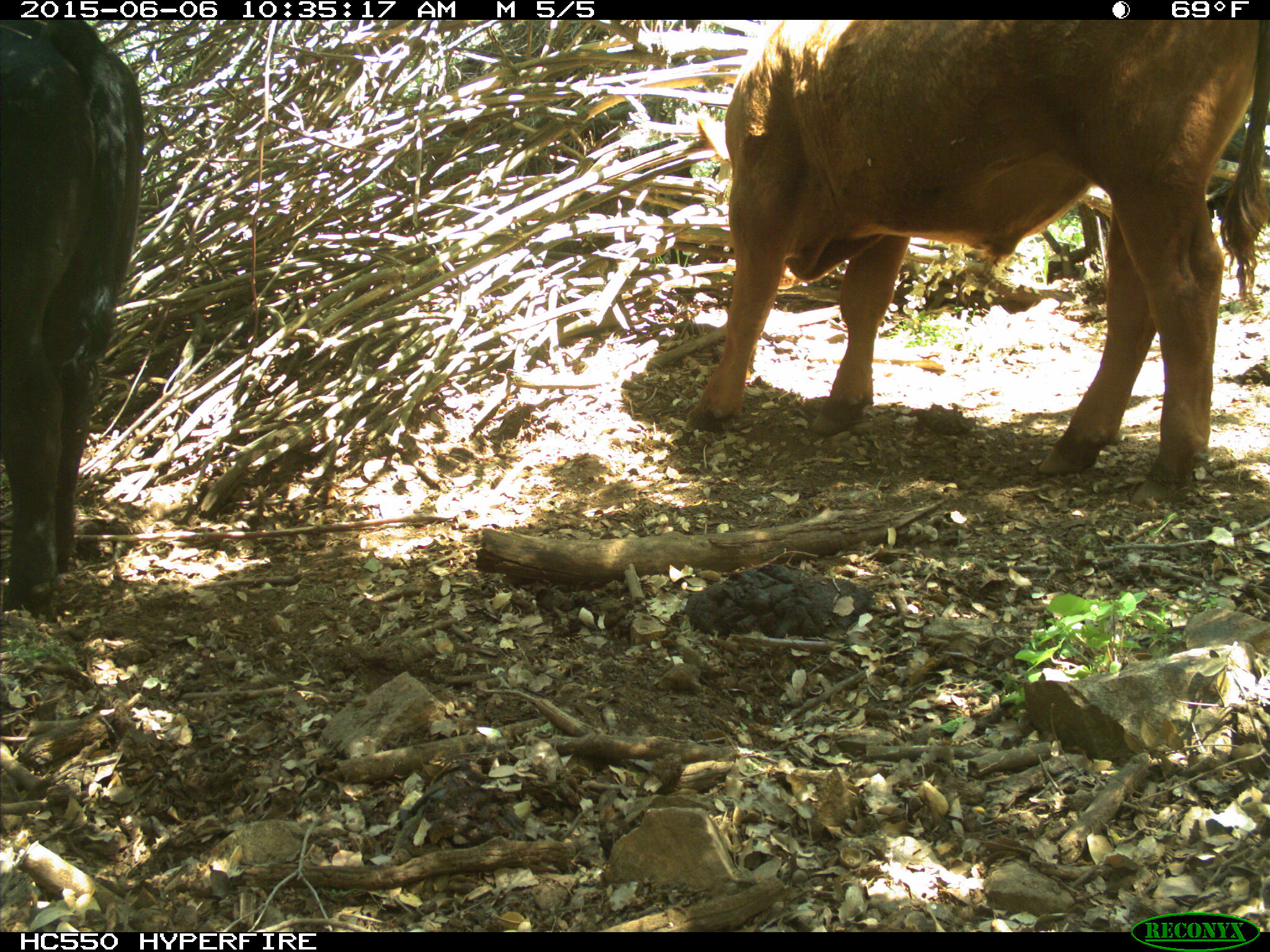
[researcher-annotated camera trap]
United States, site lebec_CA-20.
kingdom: Animalia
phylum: Chordata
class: Mammalia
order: Artiodactyla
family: Bovidae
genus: Bos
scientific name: Bos taurus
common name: domestic cow